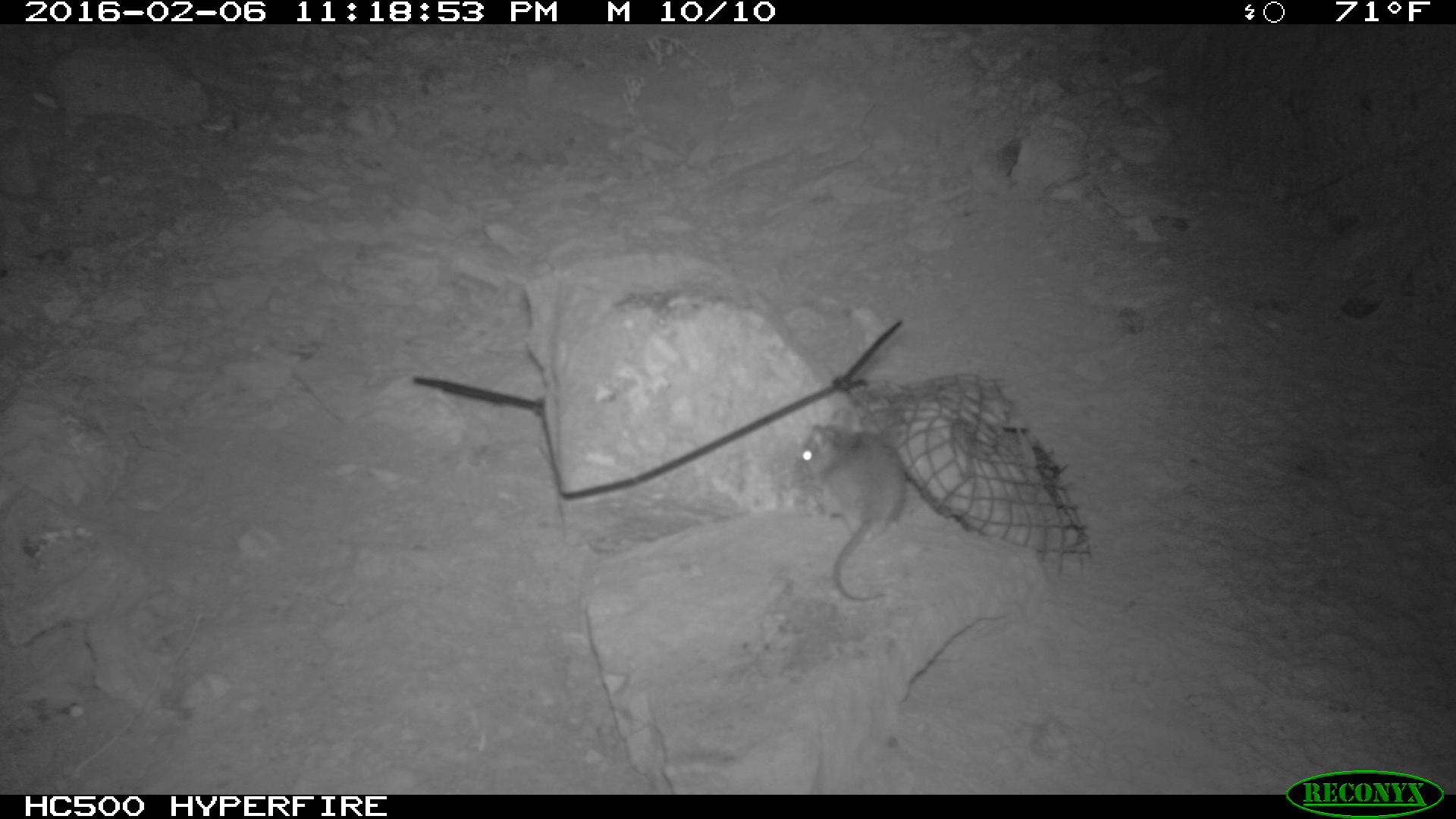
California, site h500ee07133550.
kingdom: Animalia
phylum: Chordata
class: Mammalia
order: Rodentia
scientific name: Rodentia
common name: rodent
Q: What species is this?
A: Rodent (Rodentia).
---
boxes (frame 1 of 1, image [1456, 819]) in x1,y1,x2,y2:
rodent: 797,421,910,605